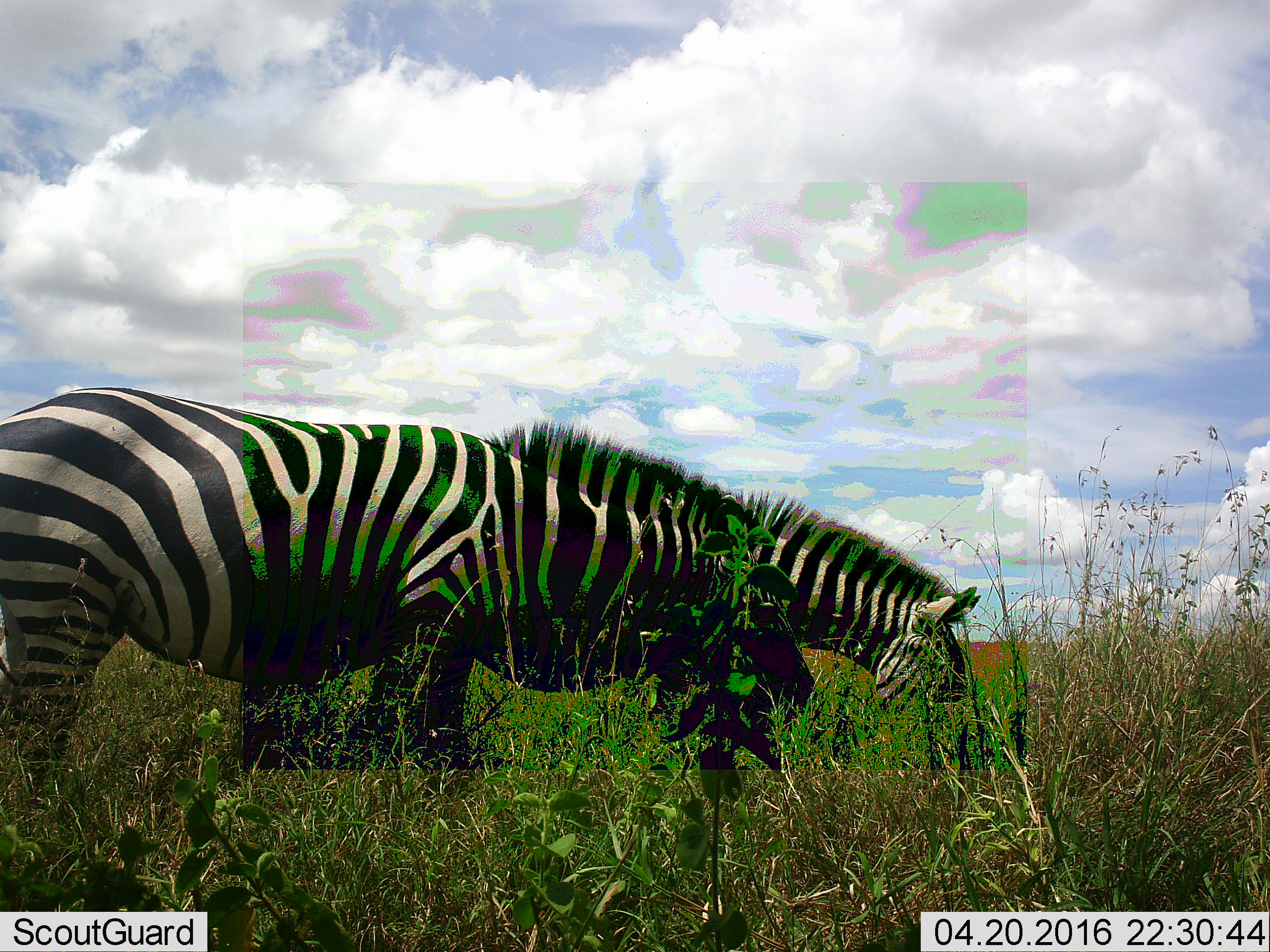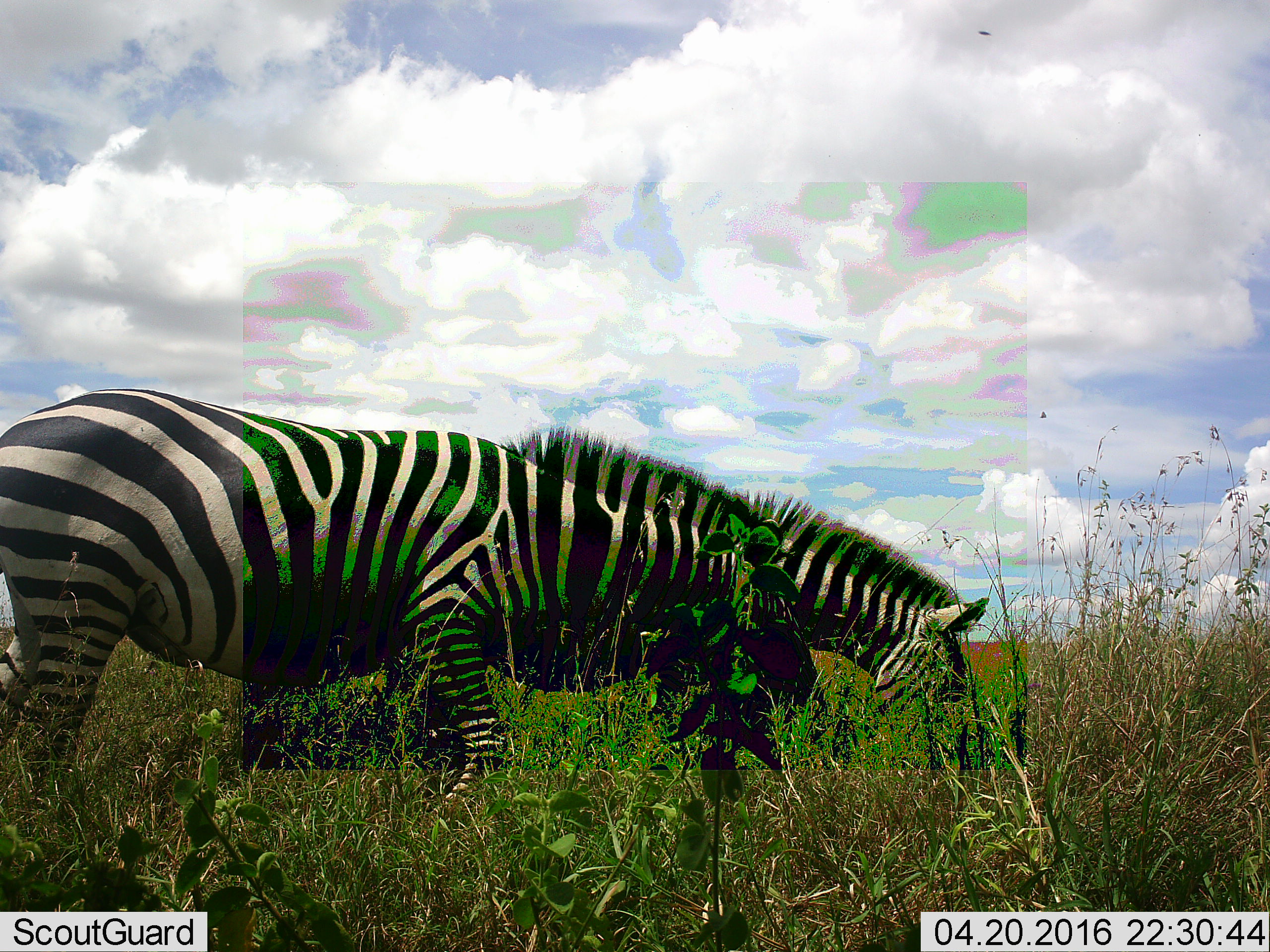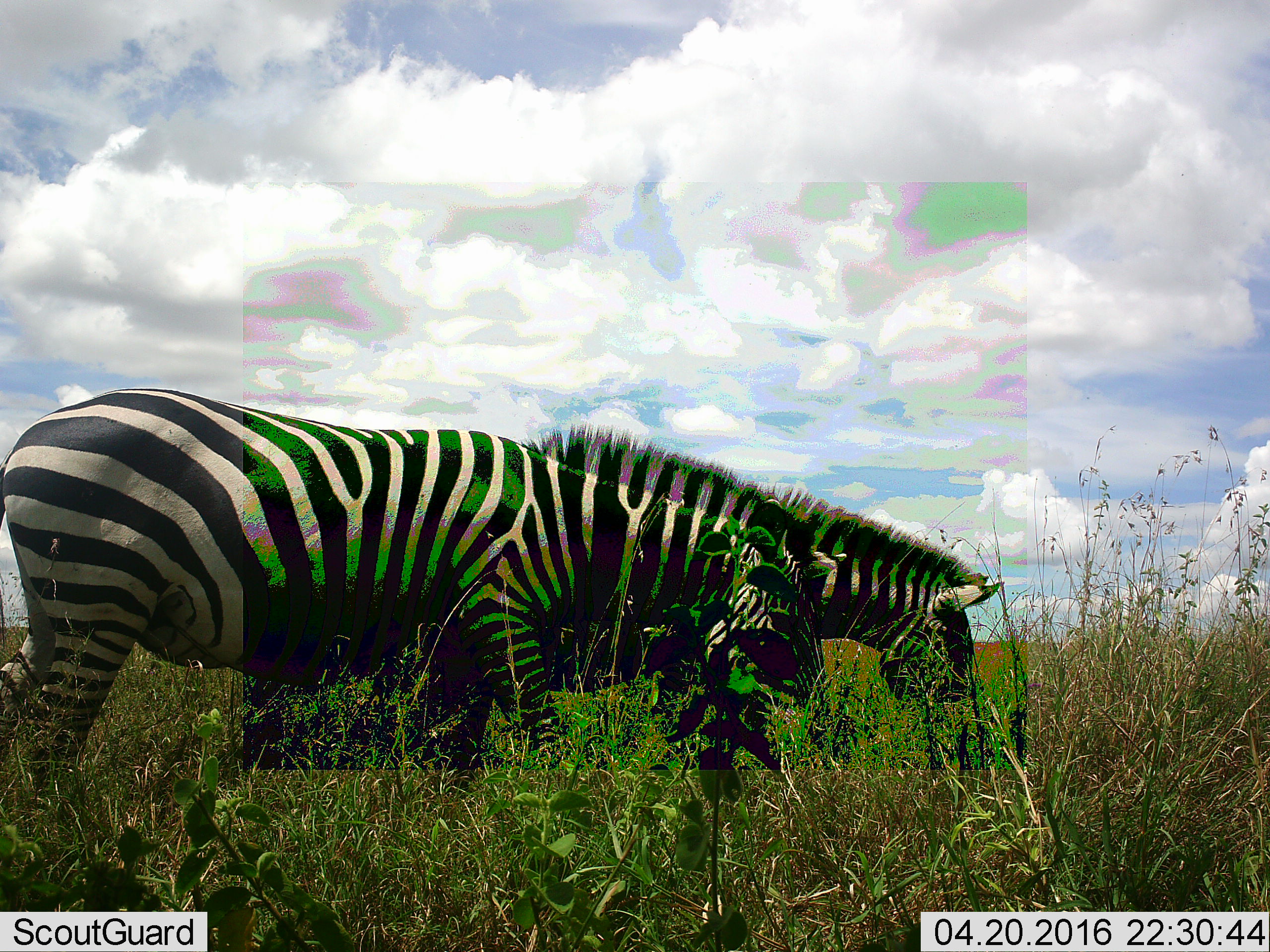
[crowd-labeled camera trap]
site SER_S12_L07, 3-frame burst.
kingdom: Animalia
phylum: Chordata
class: Mammalia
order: Perissodactyla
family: Equidae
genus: Equus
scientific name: Equus quagga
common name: plains zebra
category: zebraplains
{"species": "zebraplains (plains zebra) (Equus quagga)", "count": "2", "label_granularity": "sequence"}